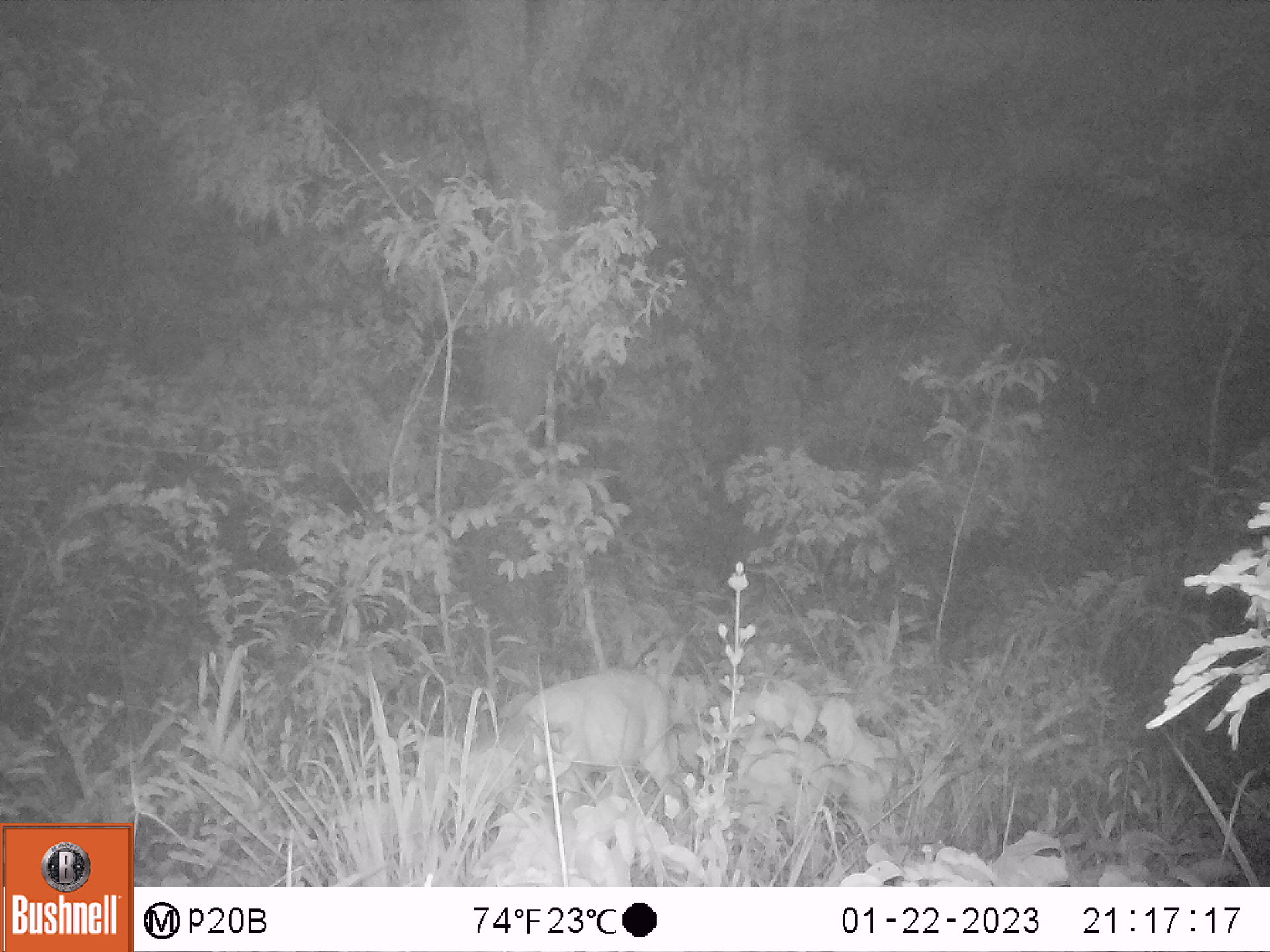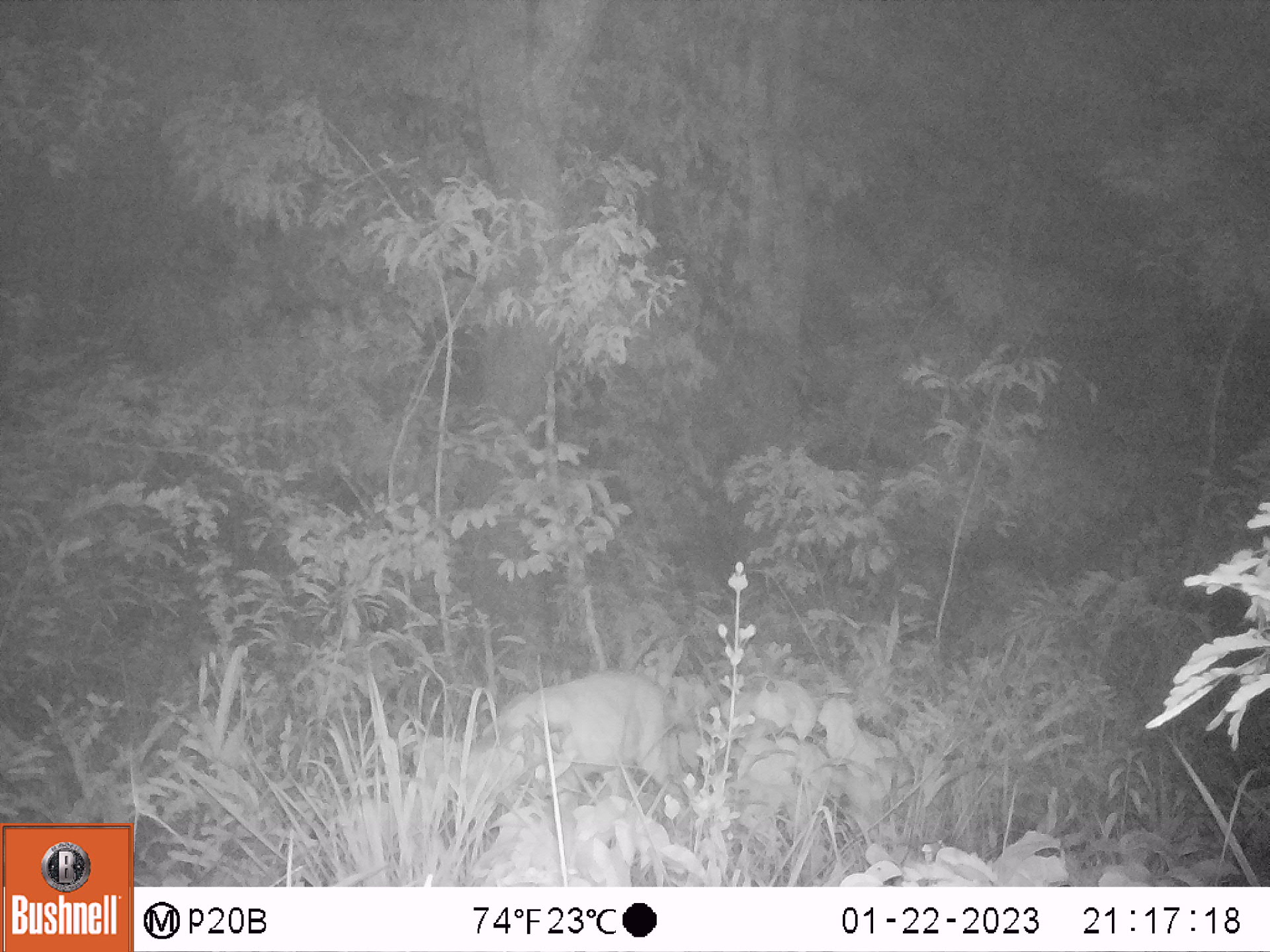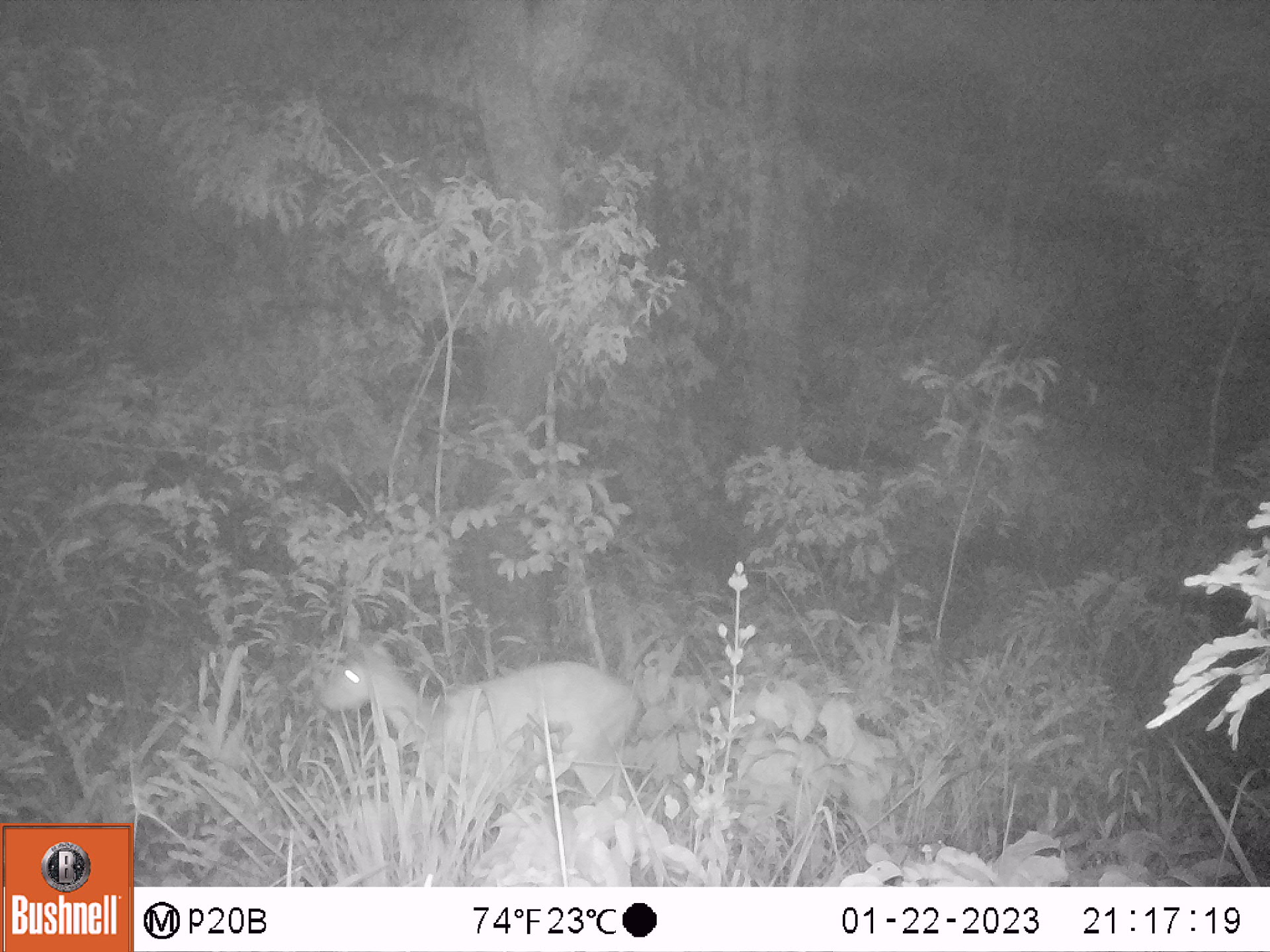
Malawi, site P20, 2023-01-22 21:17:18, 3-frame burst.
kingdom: Animalia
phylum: Chordata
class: Mammalia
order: Artiodactyla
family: Bovidae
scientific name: Antilopinae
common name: small antelope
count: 1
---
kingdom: Animalia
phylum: Chordata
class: Mammalia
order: Artiodactyla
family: Bovidae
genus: Tragelaphus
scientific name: Tragelaphus sylvaticus sylvaticus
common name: cape bushbuck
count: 1